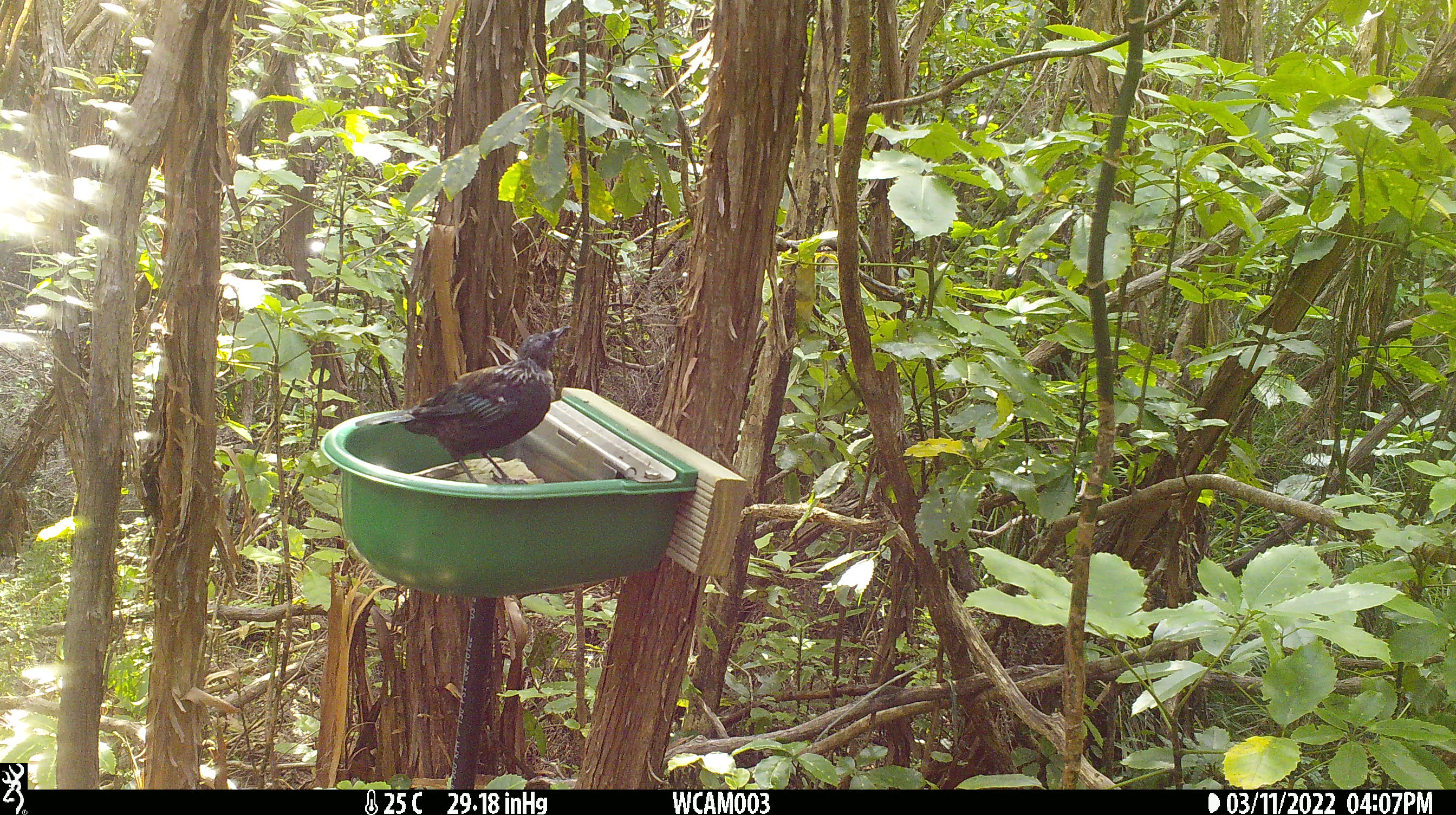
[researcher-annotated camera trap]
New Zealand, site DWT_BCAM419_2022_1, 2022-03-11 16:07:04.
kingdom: Animalia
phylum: Chordata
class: Aves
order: Passeriformes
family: Meliphagidae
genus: Prosthemadera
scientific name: Prosthemadera novaeseelandiae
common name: tui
Tui (Prosthemadera novaeseelandiae).